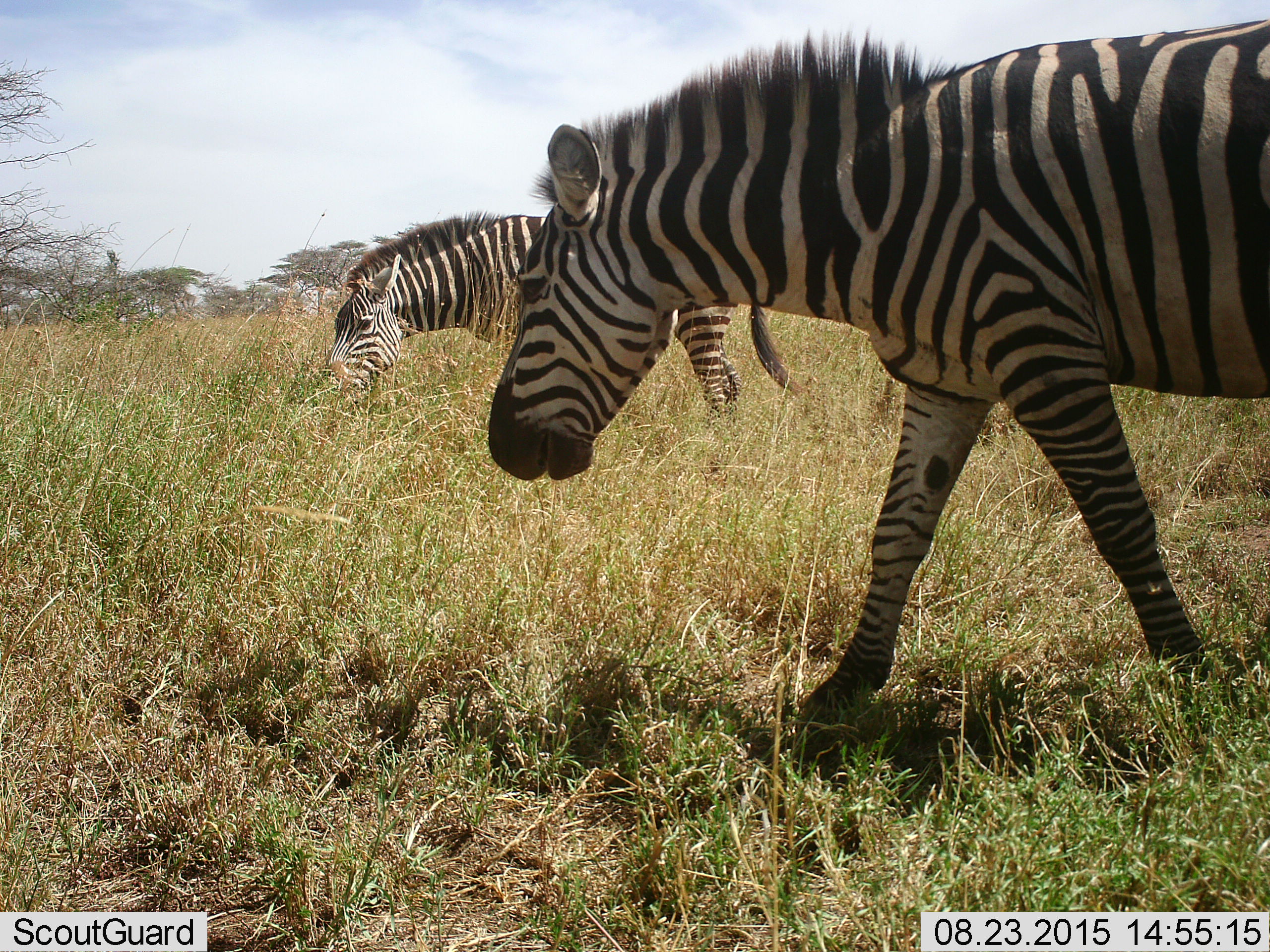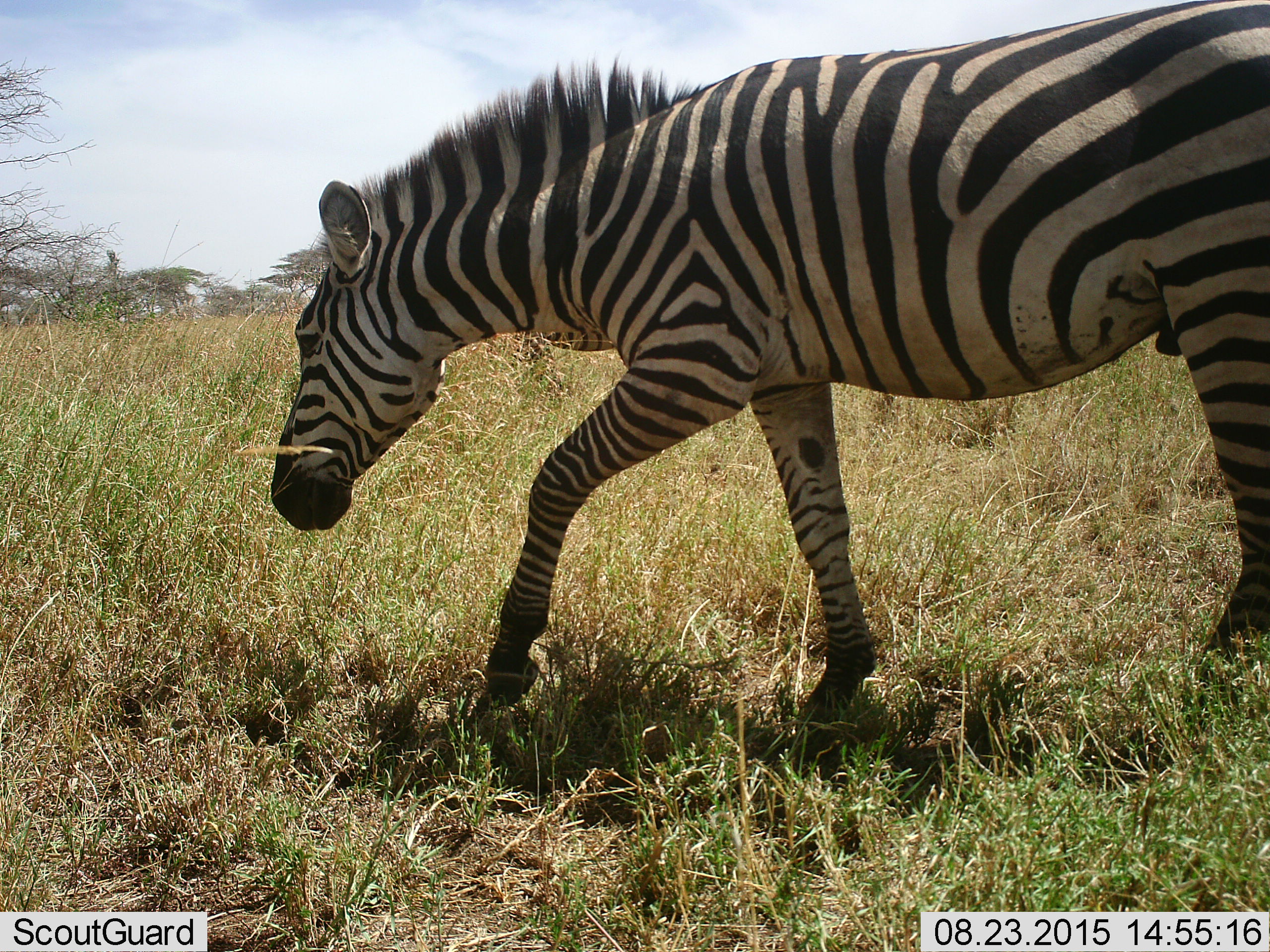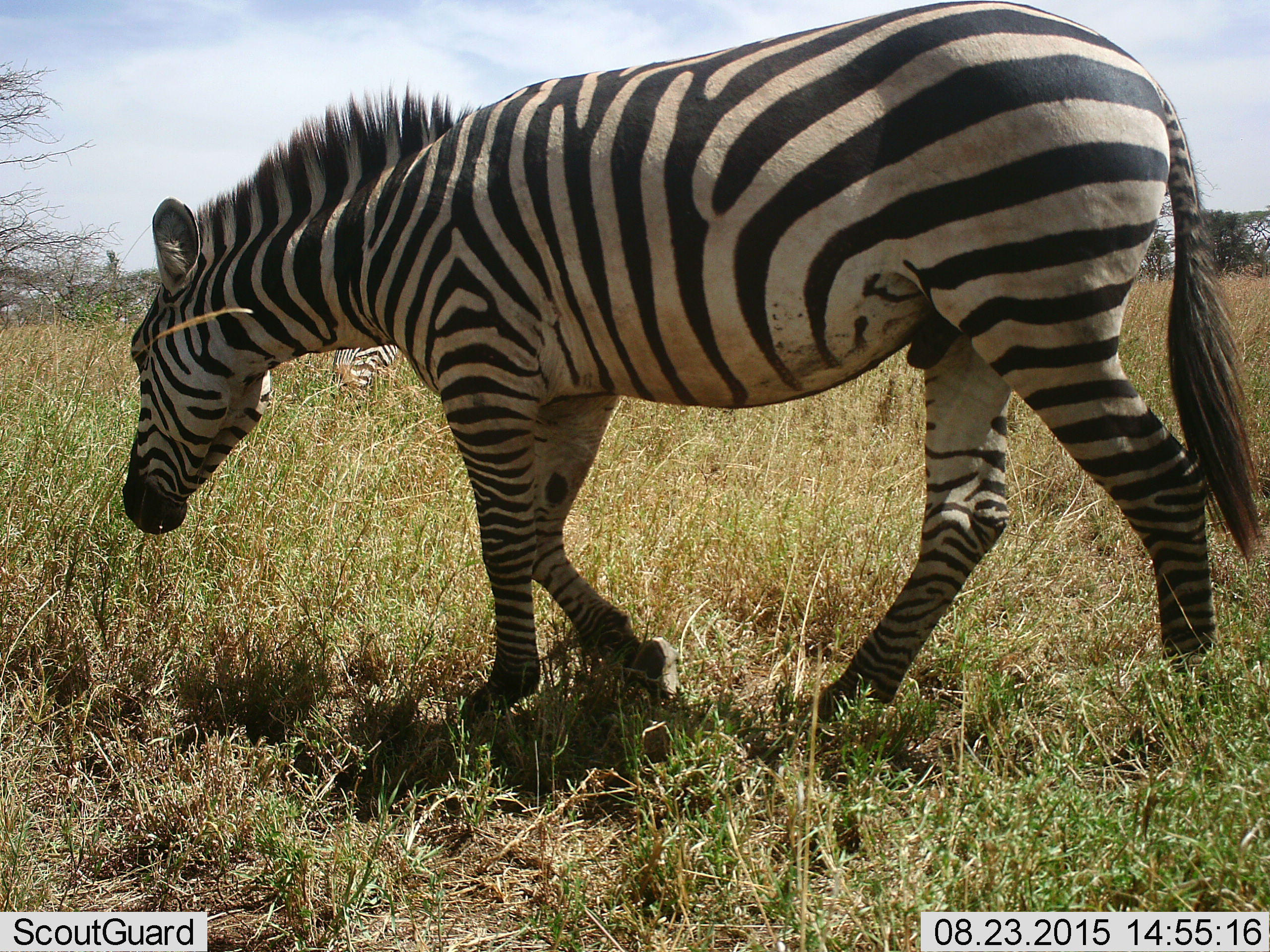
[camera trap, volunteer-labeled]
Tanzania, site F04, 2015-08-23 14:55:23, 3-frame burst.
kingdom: Animalia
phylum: Chordata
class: Mammalia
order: Perissodactyla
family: Equidae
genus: Equus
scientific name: Equus quagga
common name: plains zebra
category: zebra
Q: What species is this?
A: Zebra (plains zebra) (Equus quagga).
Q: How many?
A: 2.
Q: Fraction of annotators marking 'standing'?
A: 7%.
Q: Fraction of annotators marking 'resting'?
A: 0%.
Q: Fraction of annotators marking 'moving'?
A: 57%.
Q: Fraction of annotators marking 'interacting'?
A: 7%.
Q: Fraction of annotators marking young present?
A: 0%.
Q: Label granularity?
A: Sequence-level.